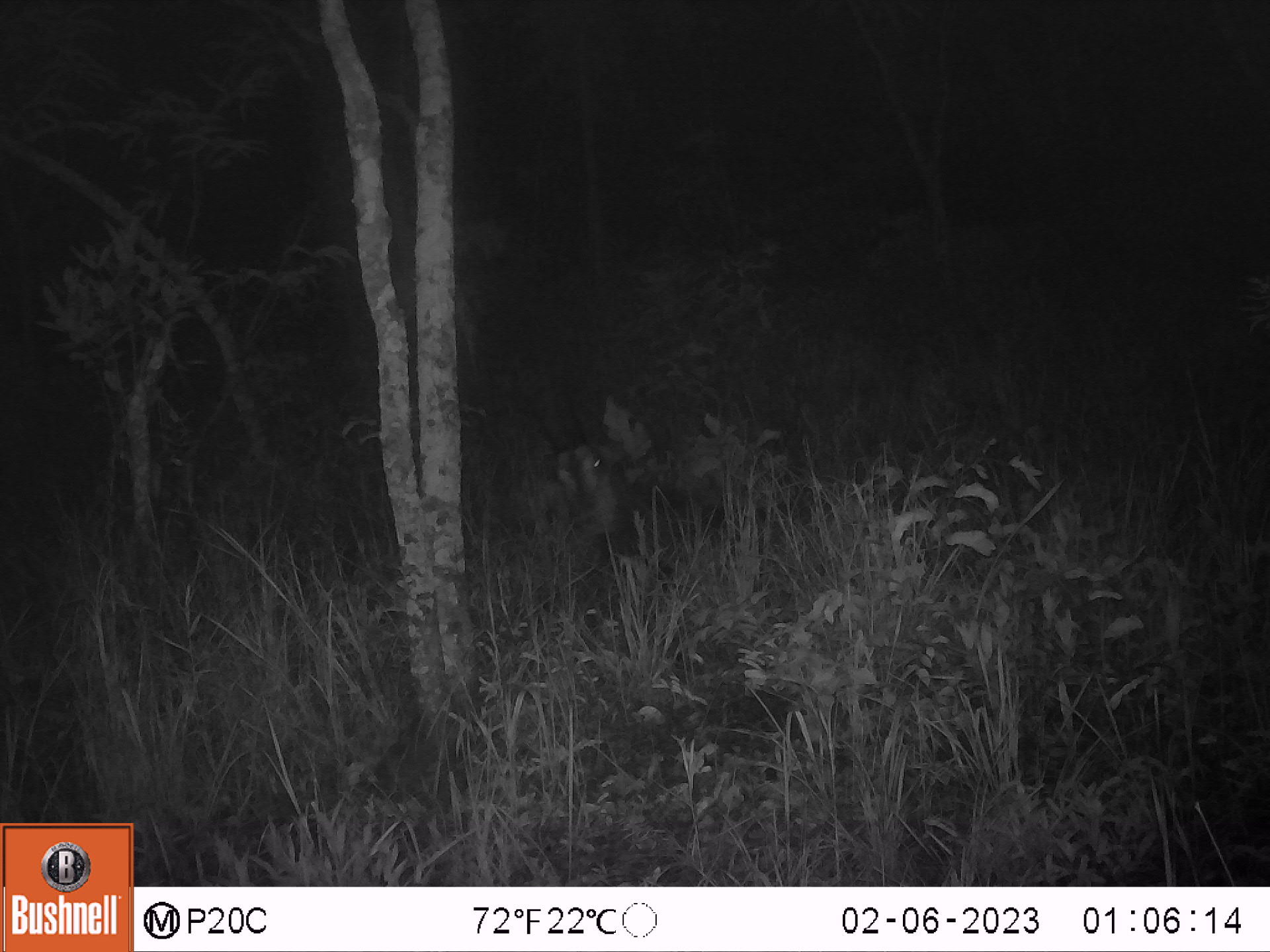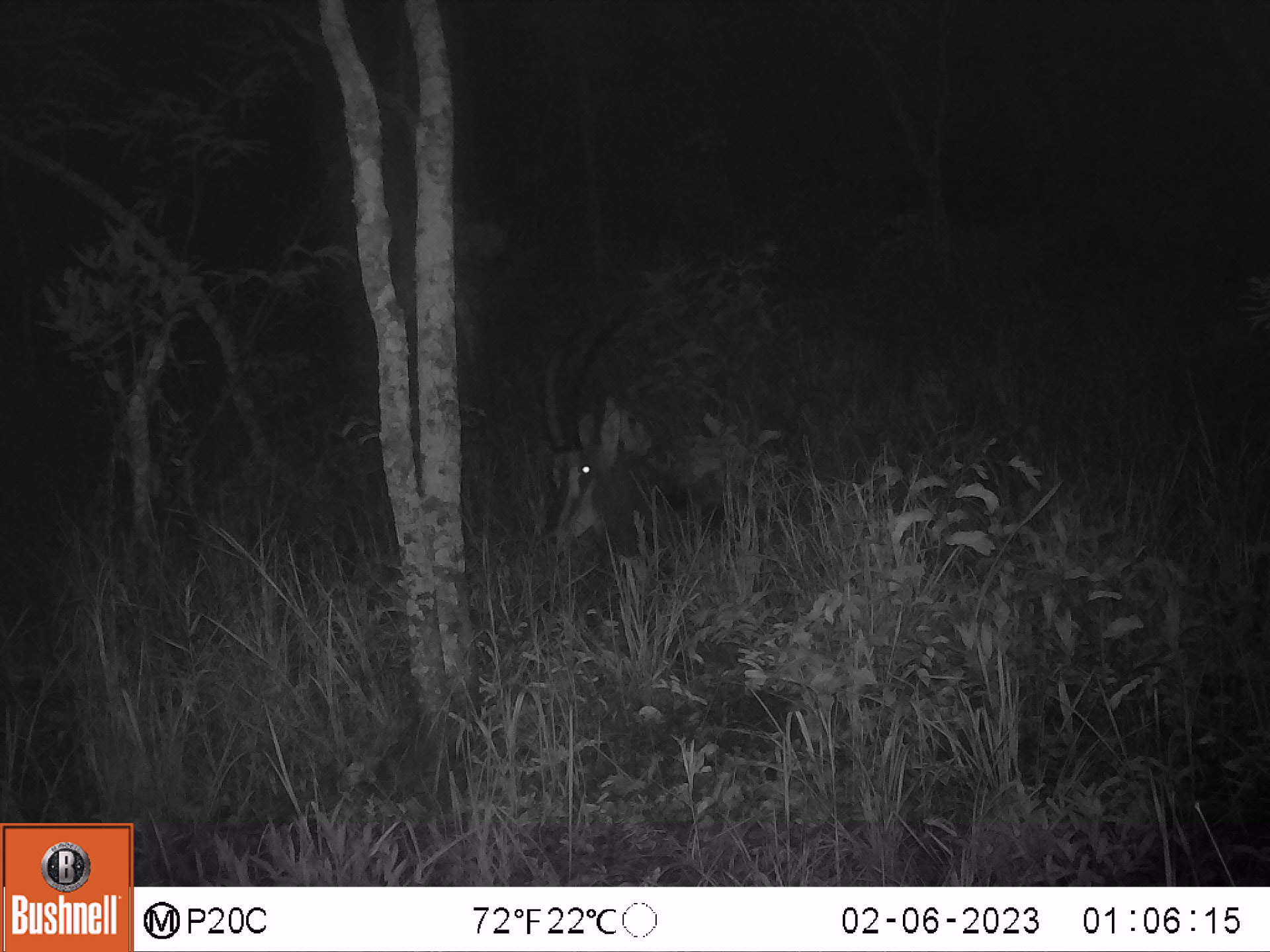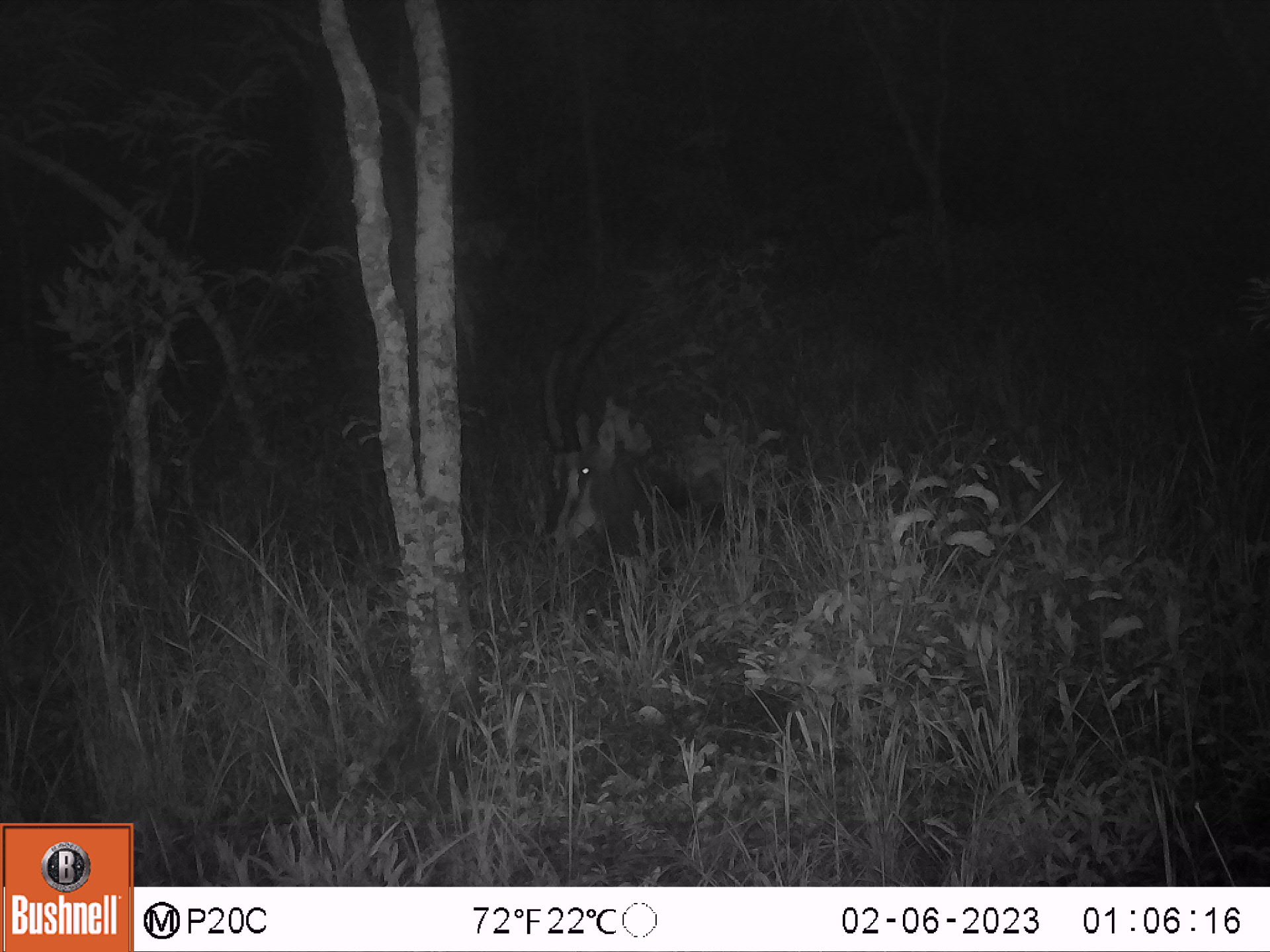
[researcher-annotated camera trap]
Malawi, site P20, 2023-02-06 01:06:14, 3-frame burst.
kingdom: Animalia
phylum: Chordata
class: Mammalia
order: Artiodactyla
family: Bovidae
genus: Hippotragus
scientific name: Hippotragus niger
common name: sable antelope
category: sable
Sable (sable antelope) (Hippotragus niger), count 1.